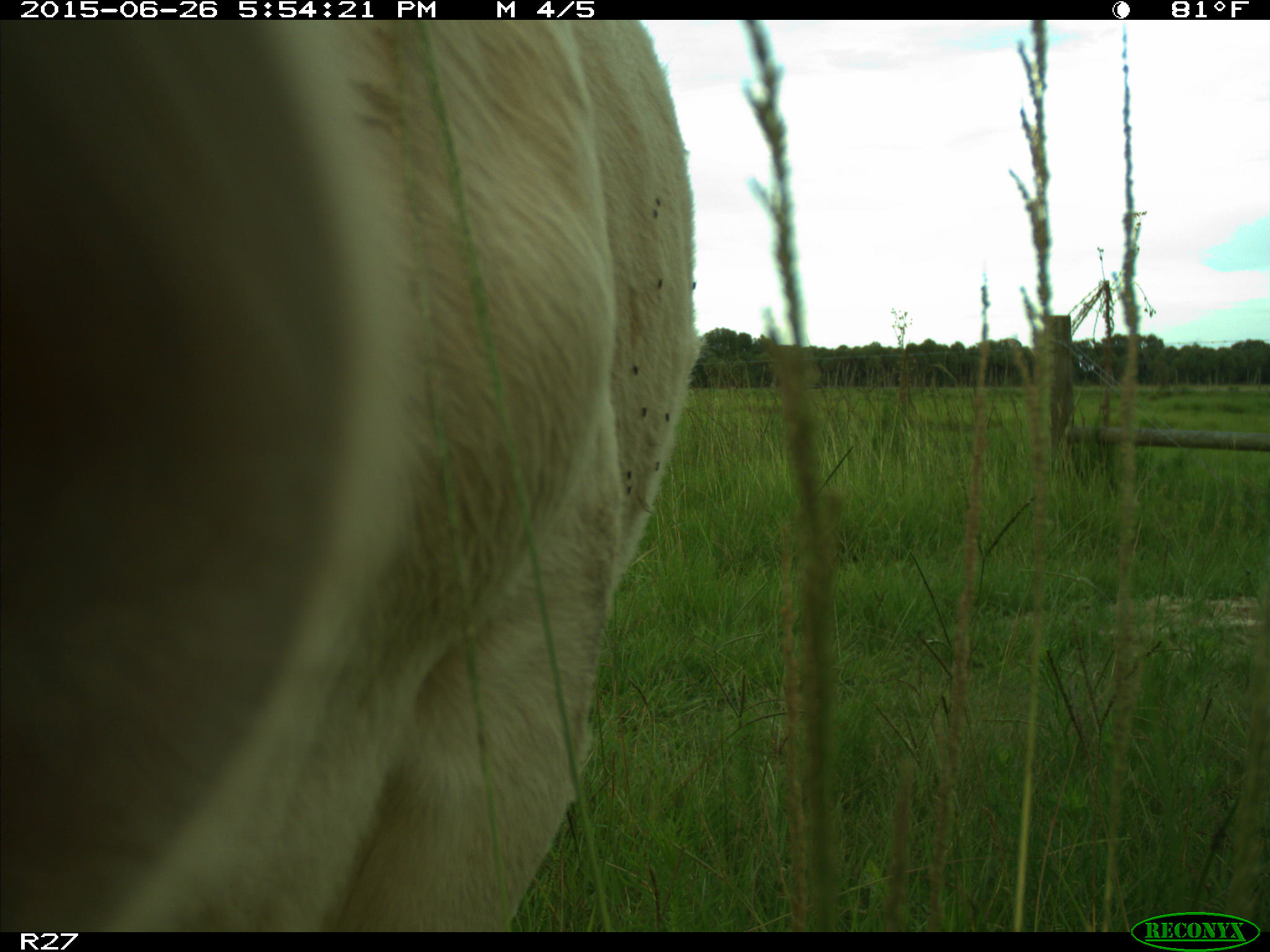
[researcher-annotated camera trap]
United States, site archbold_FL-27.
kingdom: Animalia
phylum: Chordata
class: Mammalia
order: Artiodactyla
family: Bovidae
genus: Bos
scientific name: Bos taurus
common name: domestic cow